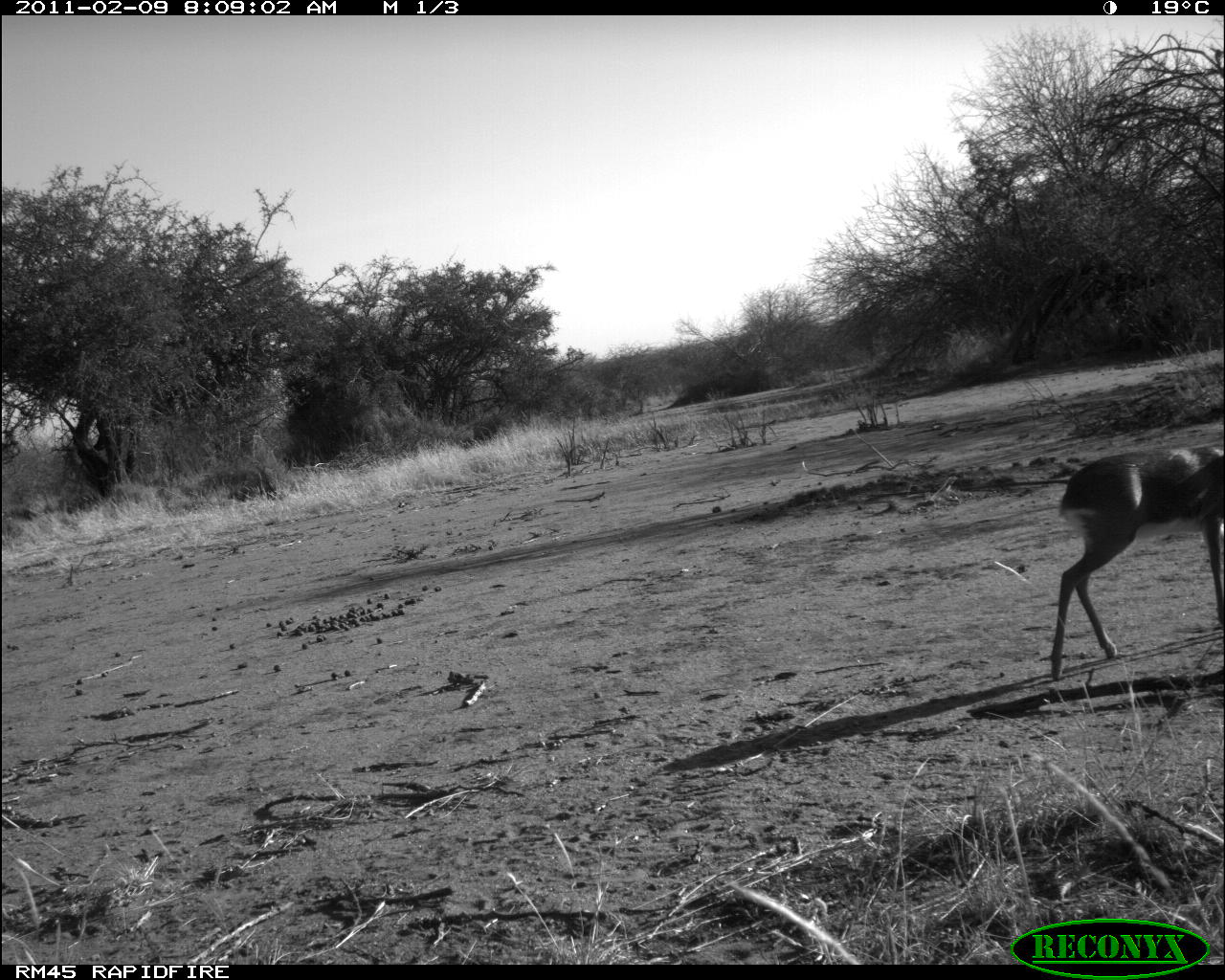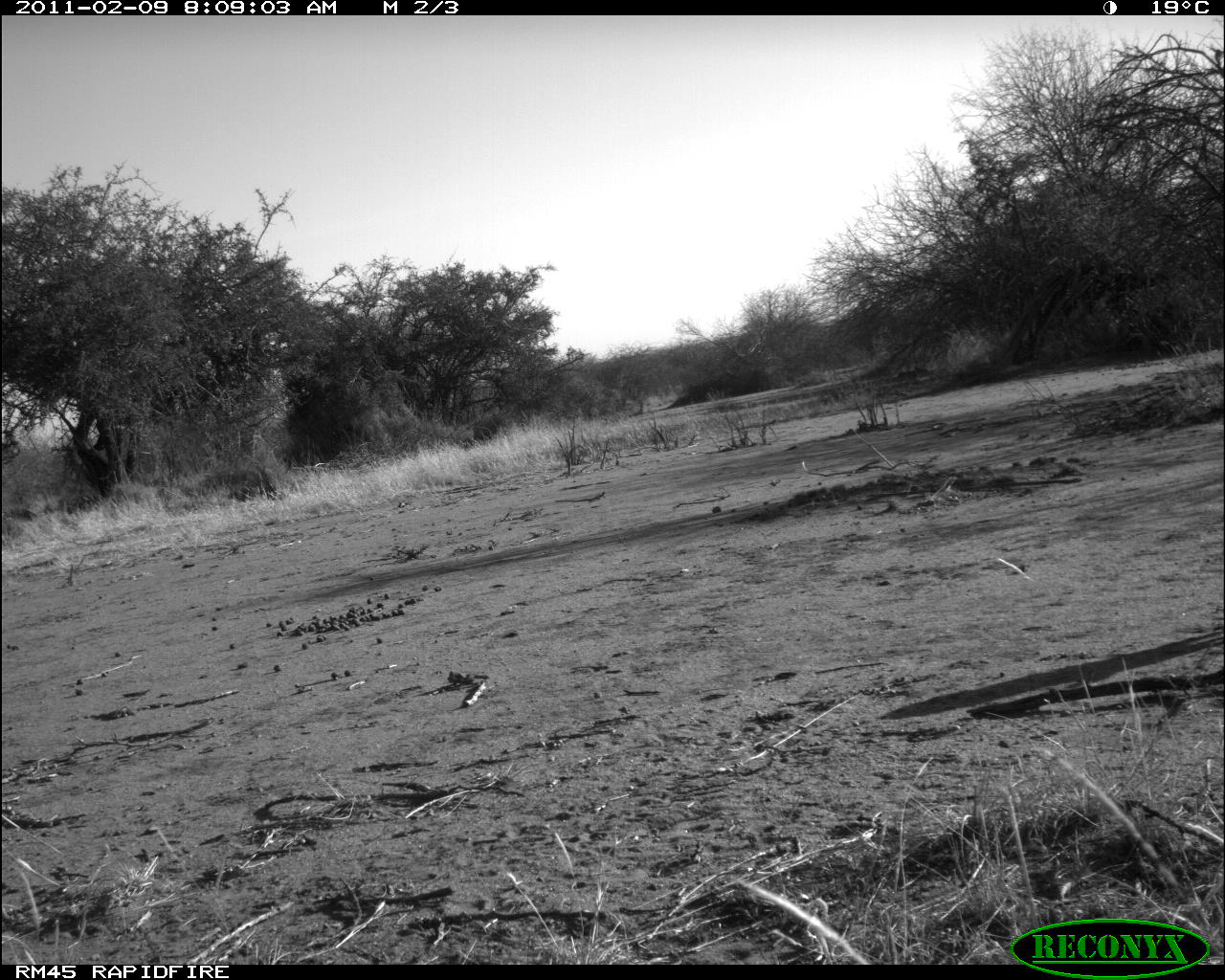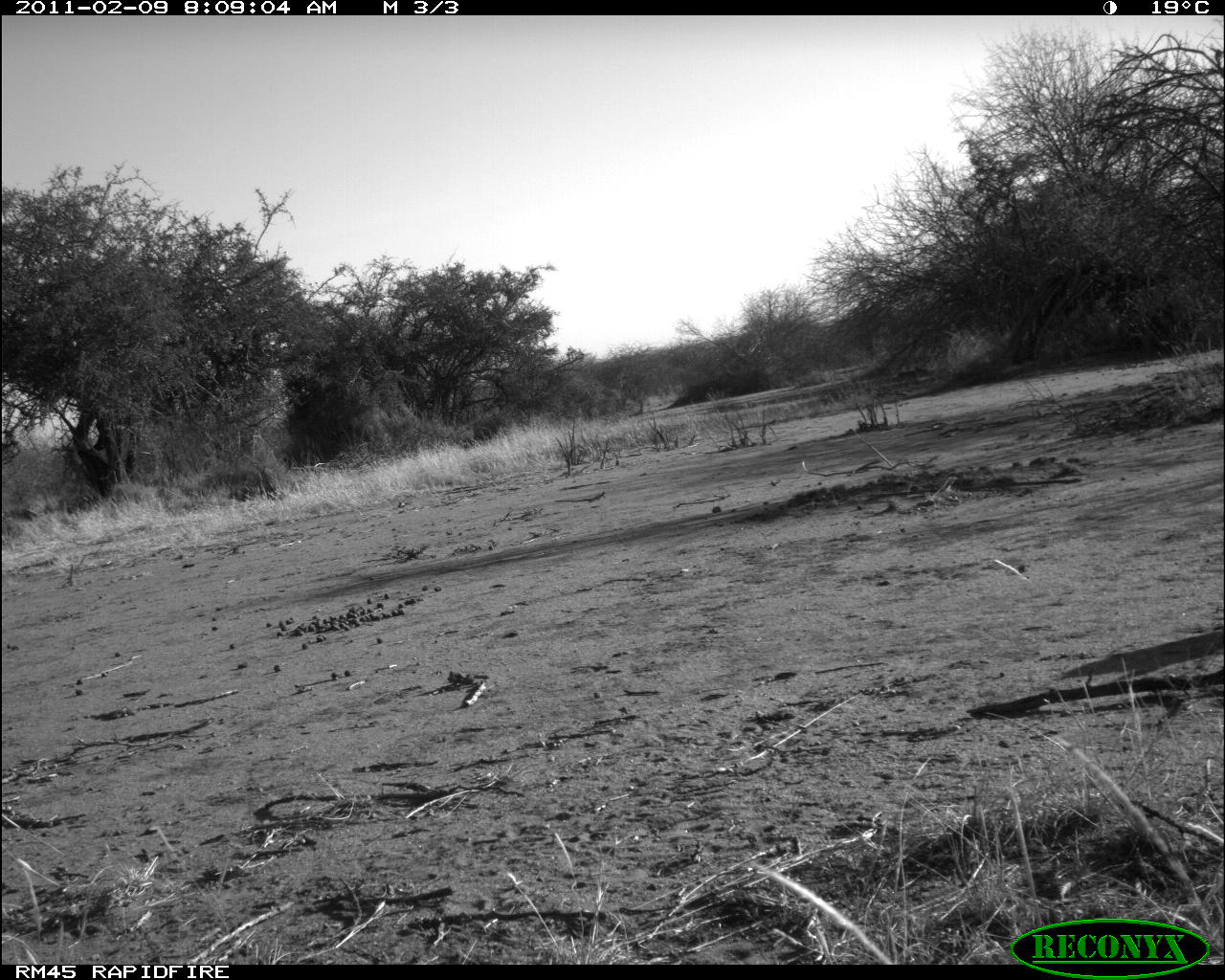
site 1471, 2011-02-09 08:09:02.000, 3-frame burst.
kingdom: Animalia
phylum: Chordata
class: Mammalia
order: Proboscidea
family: Elephantidae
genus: Loxodonta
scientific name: Loxodonta africana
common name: african bush elephant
Loxodonta africana (african bush elephant), count 1.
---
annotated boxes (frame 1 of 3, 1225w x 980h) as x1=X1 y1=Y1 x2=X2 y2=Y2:
loxodonta africana: x1=1048 y1=445 x2=1225 y2=680